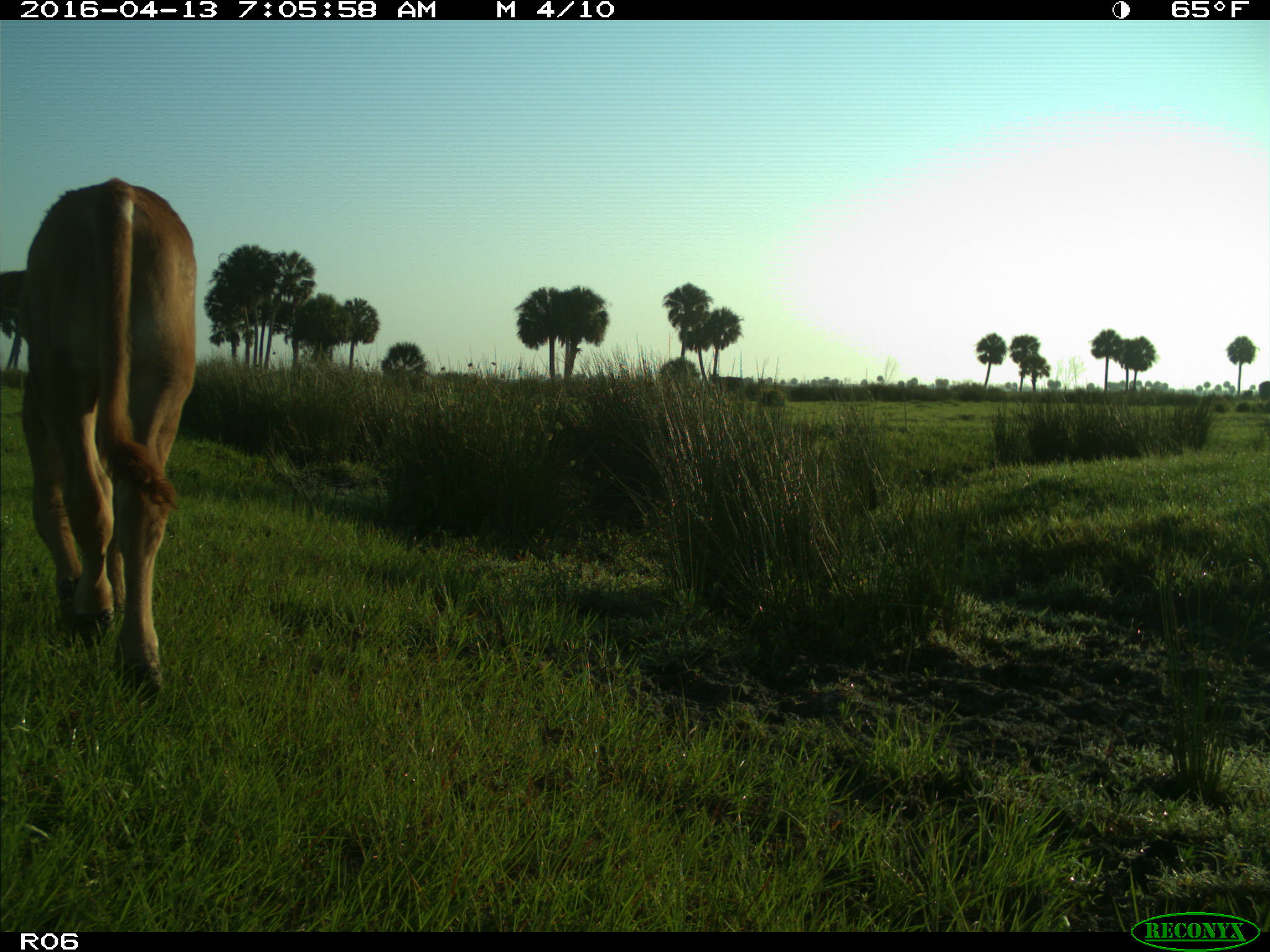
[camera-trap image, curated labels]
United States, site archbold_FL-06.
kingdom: Animalia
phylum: Chordata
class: Mammalia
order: Artiodactyla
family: Bovidae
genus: Bos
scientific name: Bos taurus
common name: domestic cow